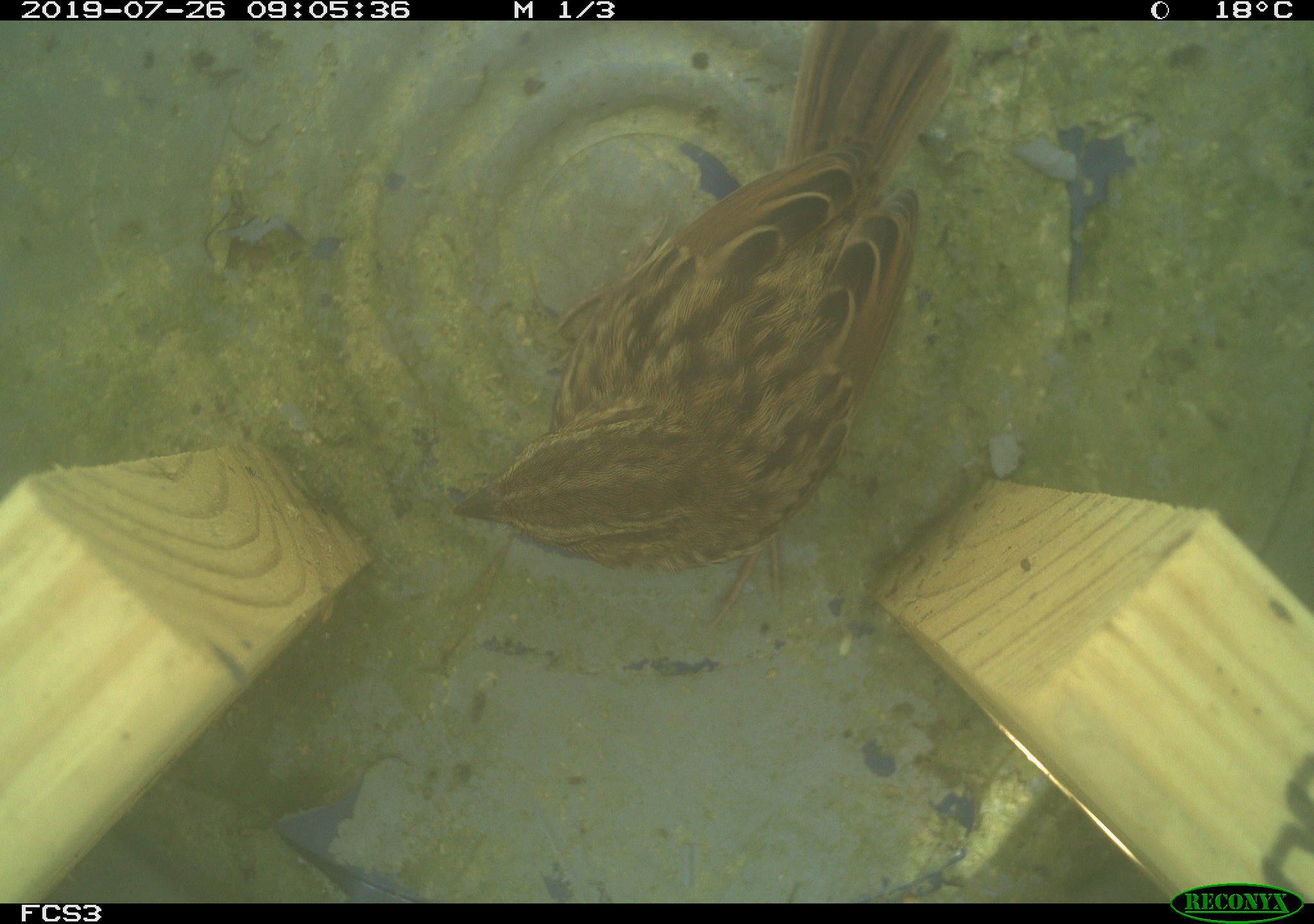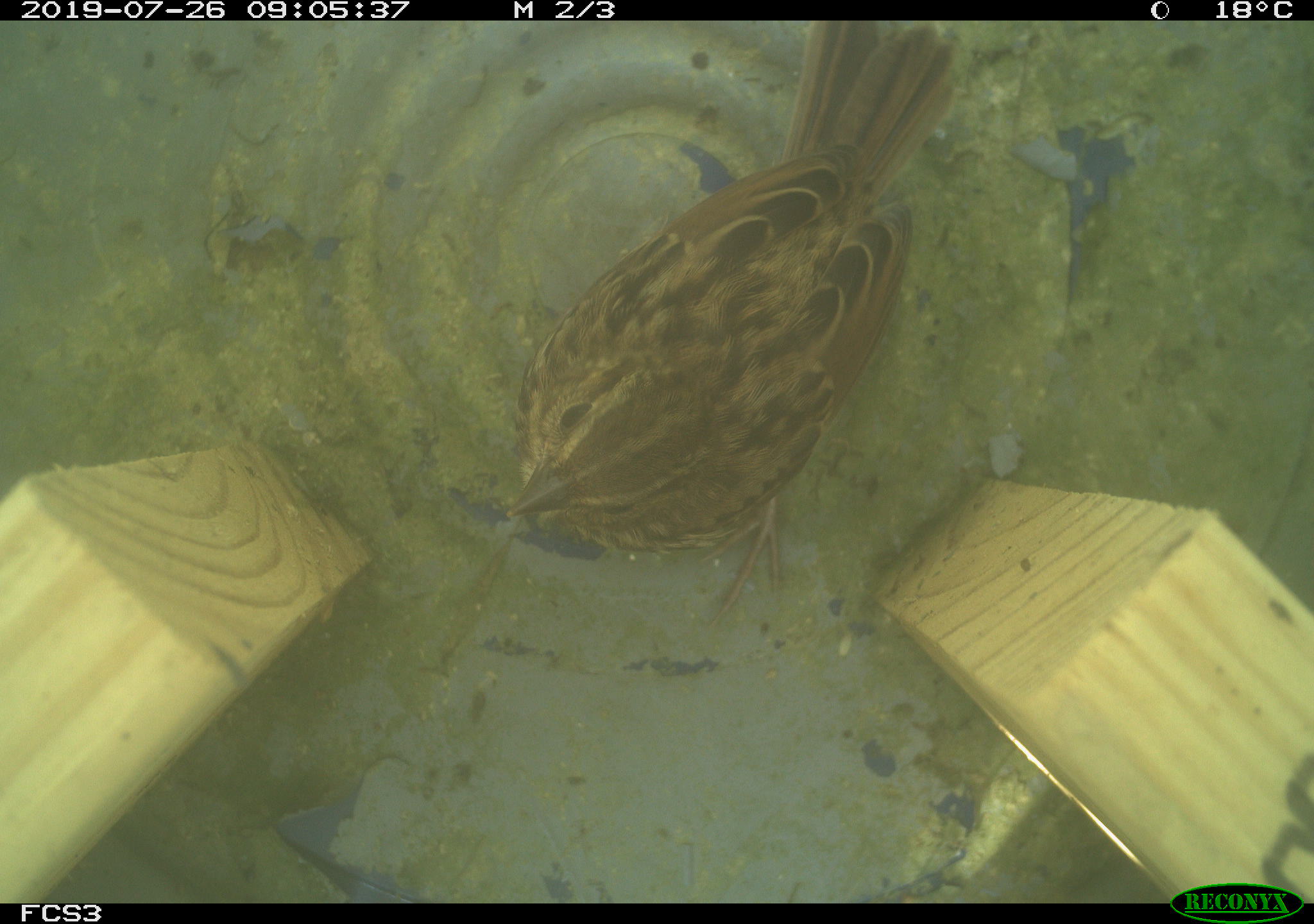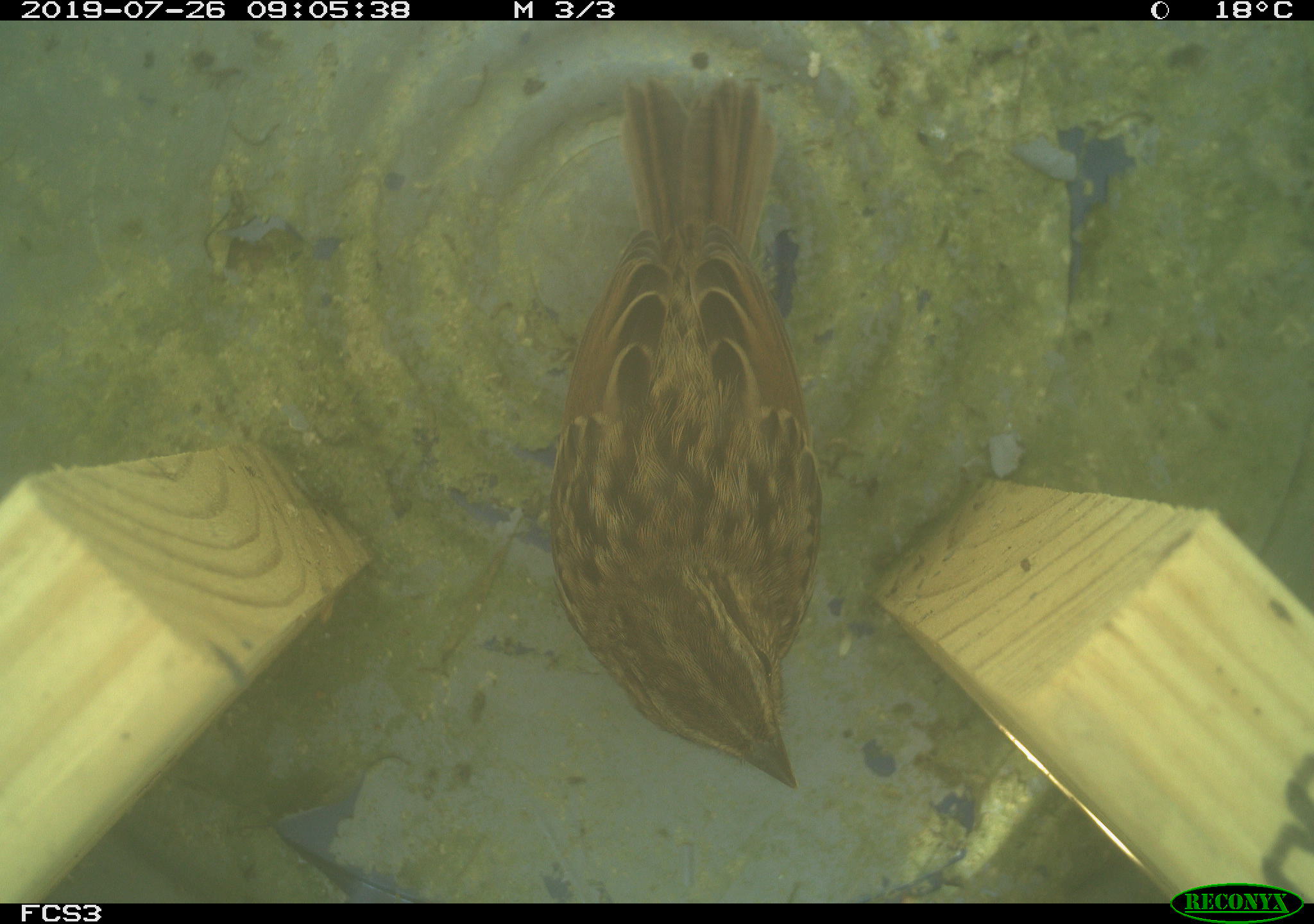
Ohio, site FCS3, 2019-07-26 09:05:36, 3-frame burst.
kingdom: Animalia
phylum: Chordata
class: Aves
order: Passeriformes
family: Passerellidae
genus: Melospiza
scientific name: Melospiza melodia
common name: song sparrow